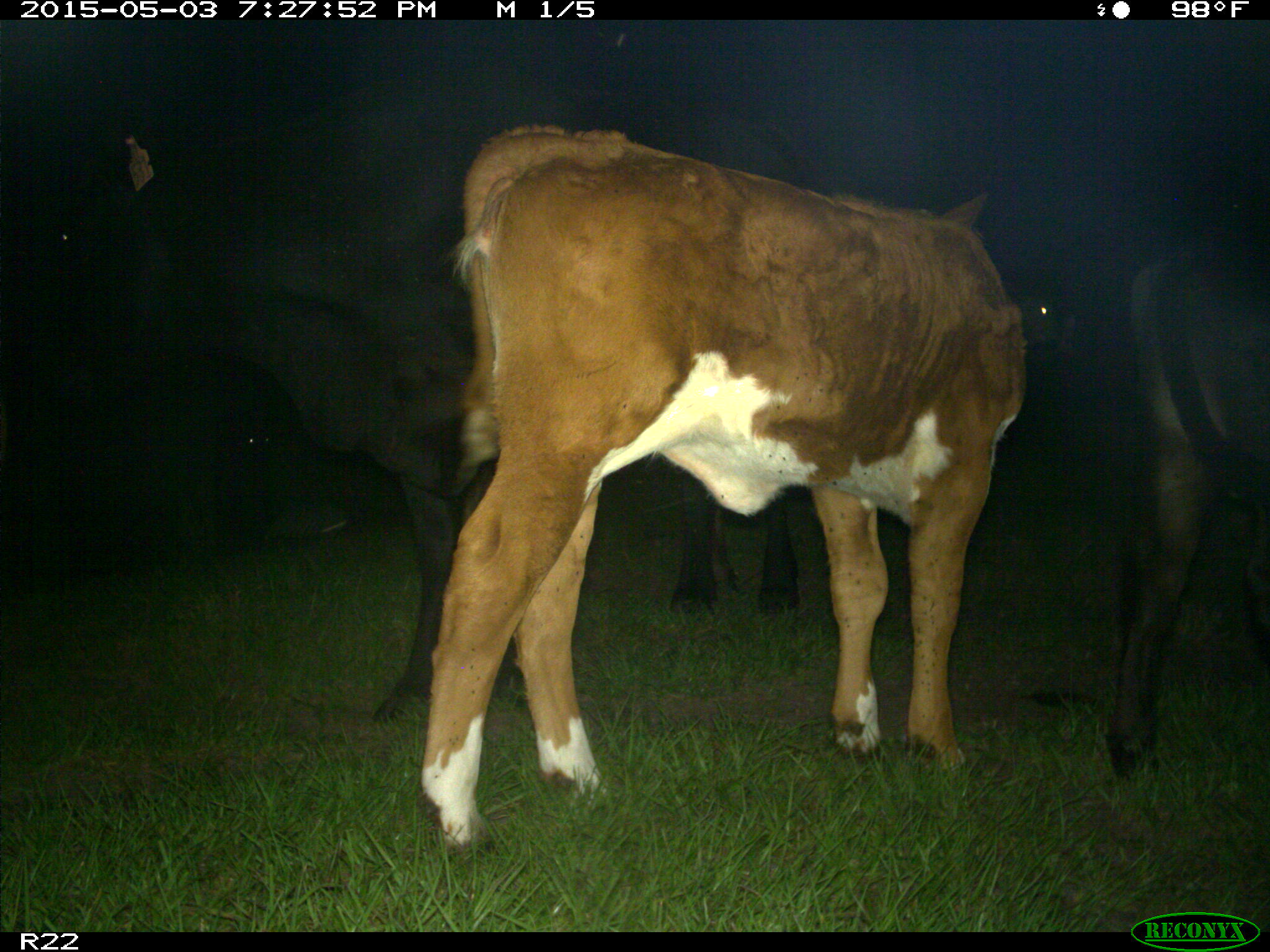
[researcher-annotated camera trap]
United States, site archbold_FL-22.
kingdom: Animalia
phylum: Chordata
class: Mammalia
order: Artiodactyla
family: Bovidae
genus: Bos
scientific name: Bos taurus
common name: domestic cow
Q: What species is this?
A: Bos taurus (domestic cow).